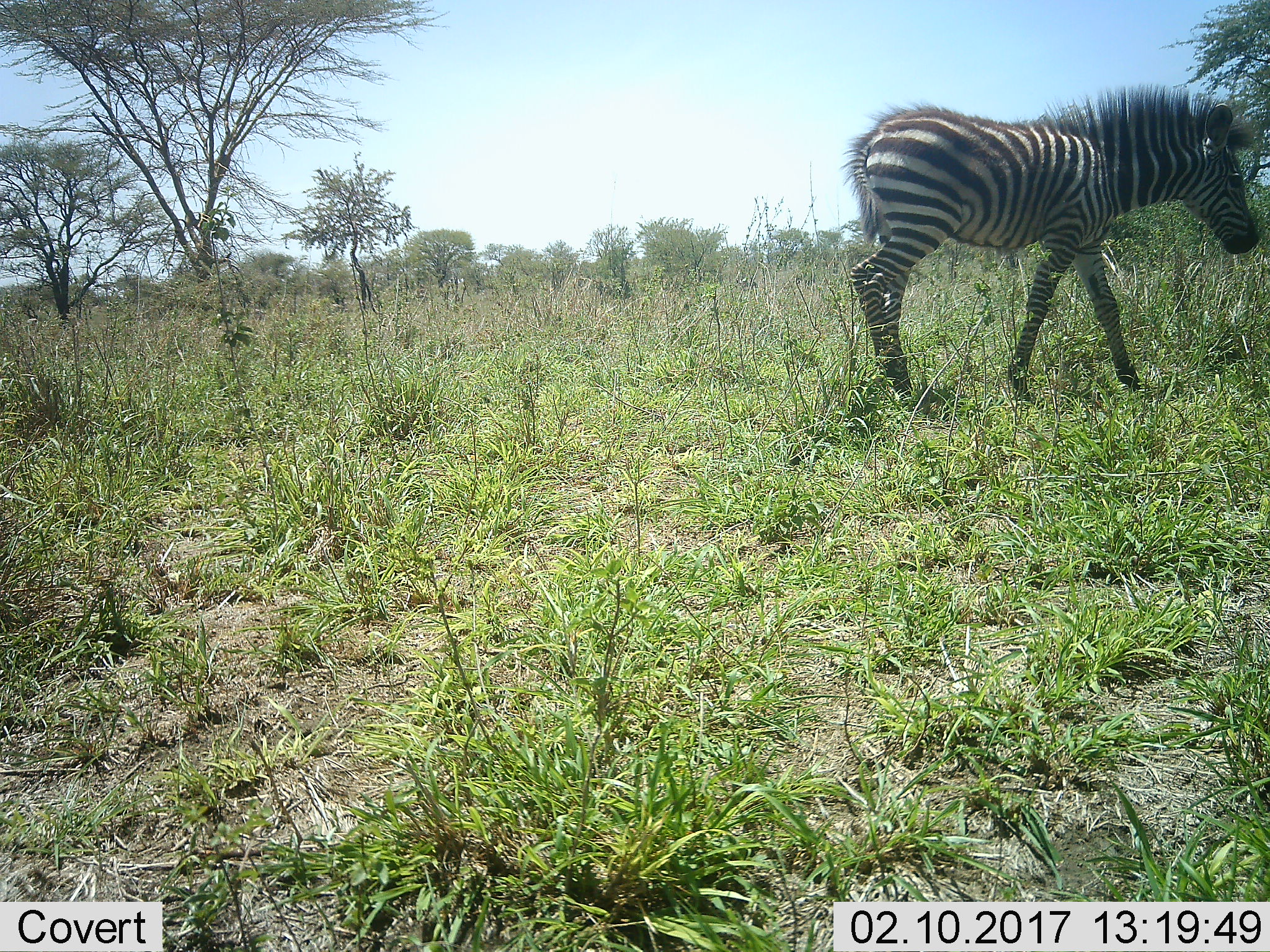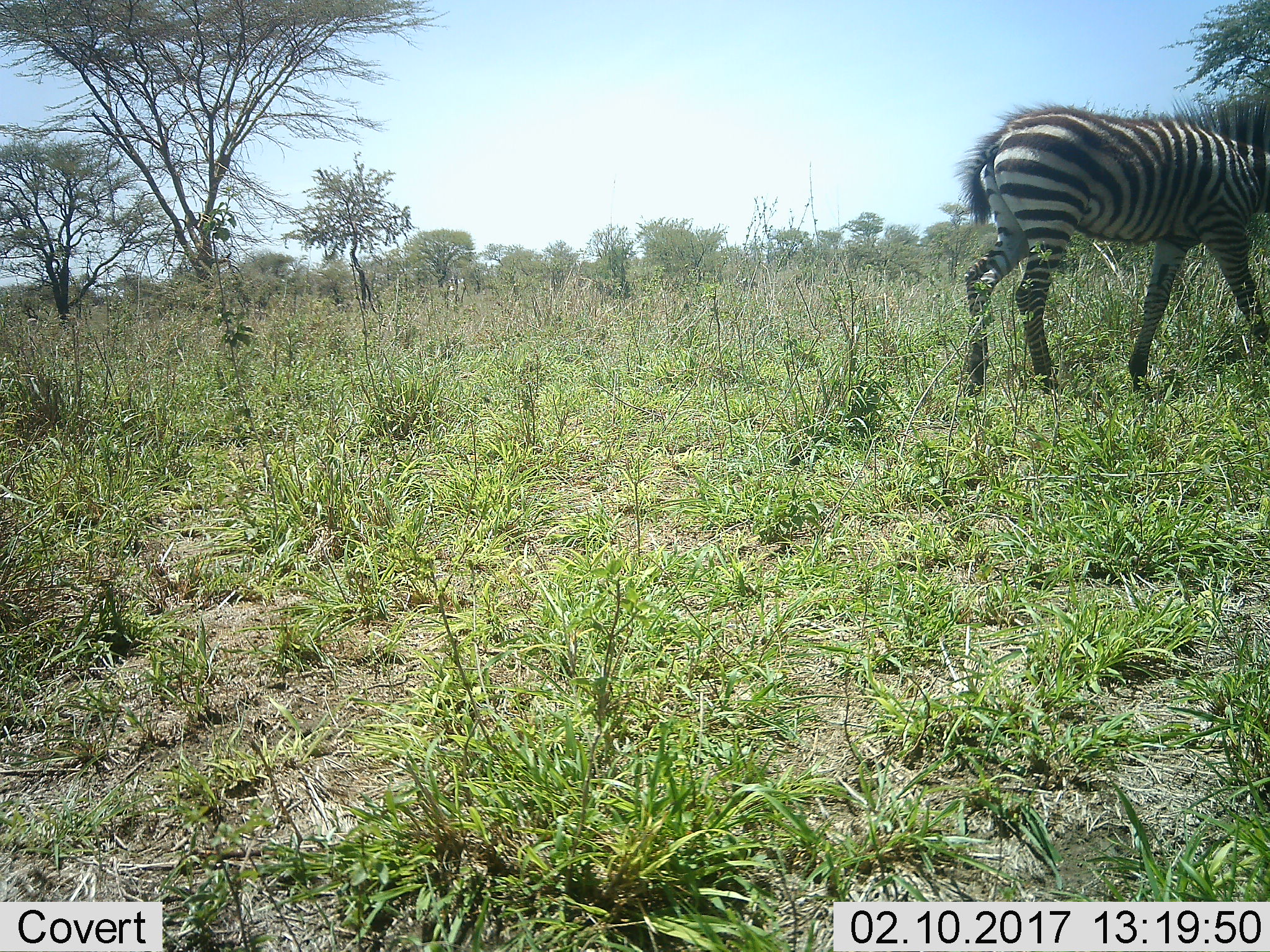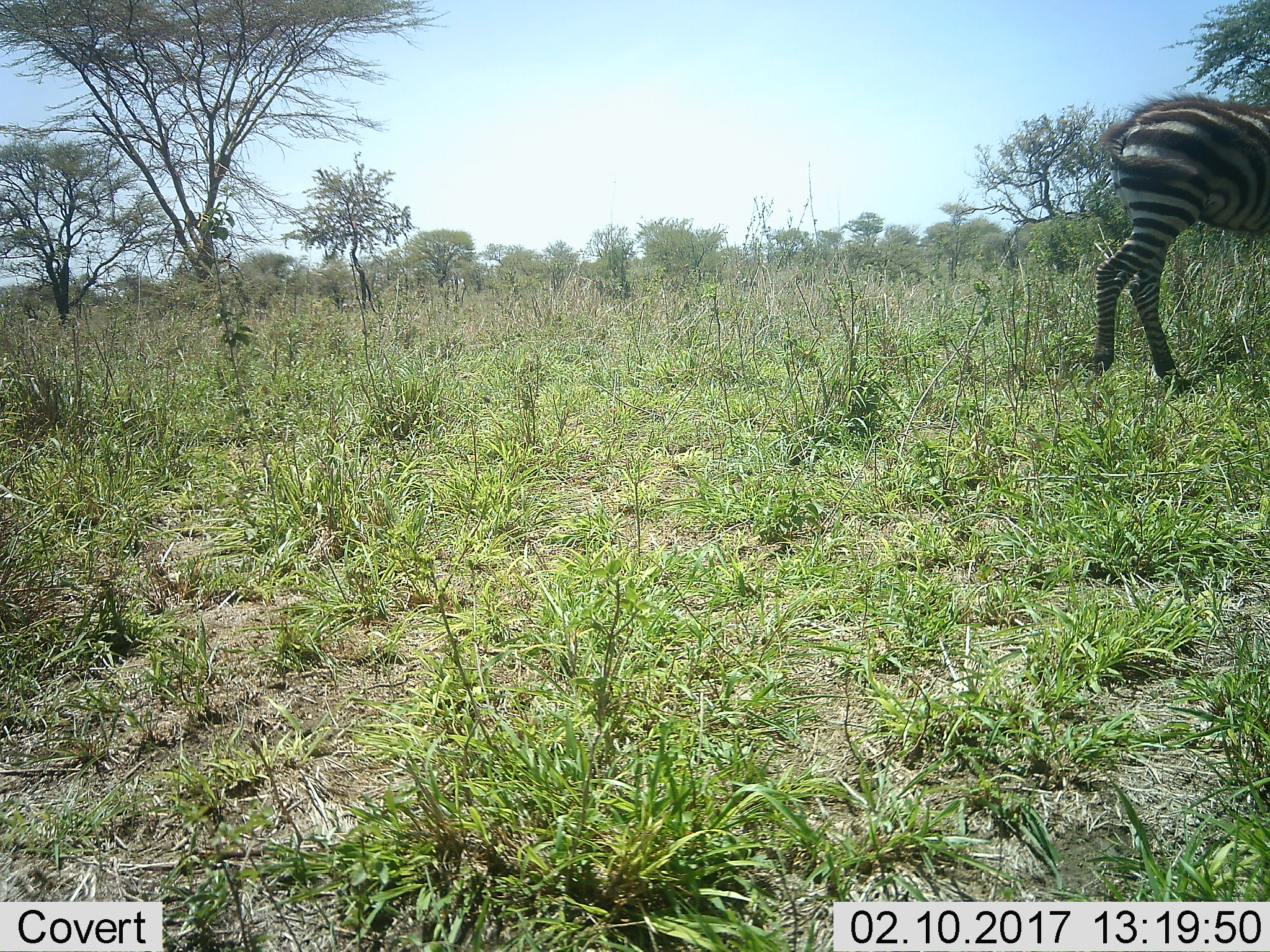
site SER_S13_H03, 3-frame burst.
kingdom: Animalia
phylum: Chordata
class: Mammalia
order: Perissodactyla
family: Equidae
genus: Equus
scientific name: Equus quagga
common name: plains zebra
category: zebraplains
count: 1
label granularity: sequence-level